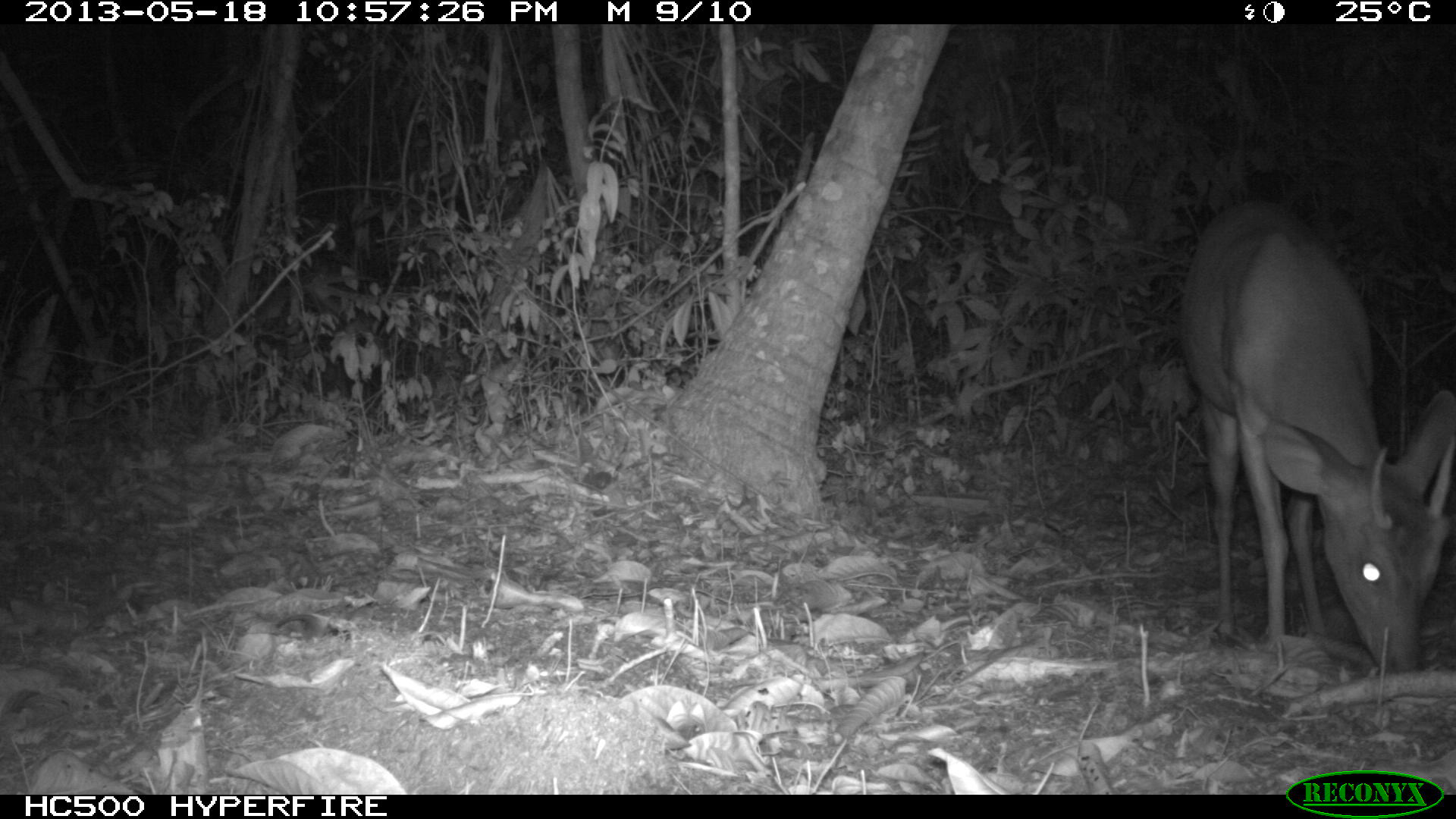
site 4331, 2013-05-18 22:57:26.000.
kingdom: Animalia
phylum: Chordata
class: Mammalia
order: Artiodactyla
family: Cervidae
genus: Mazama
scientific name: Mazama temama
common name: central american red brocket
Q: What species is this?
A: Mazama temama (central american red brocket).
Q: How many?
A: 1.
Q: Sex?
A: Male.